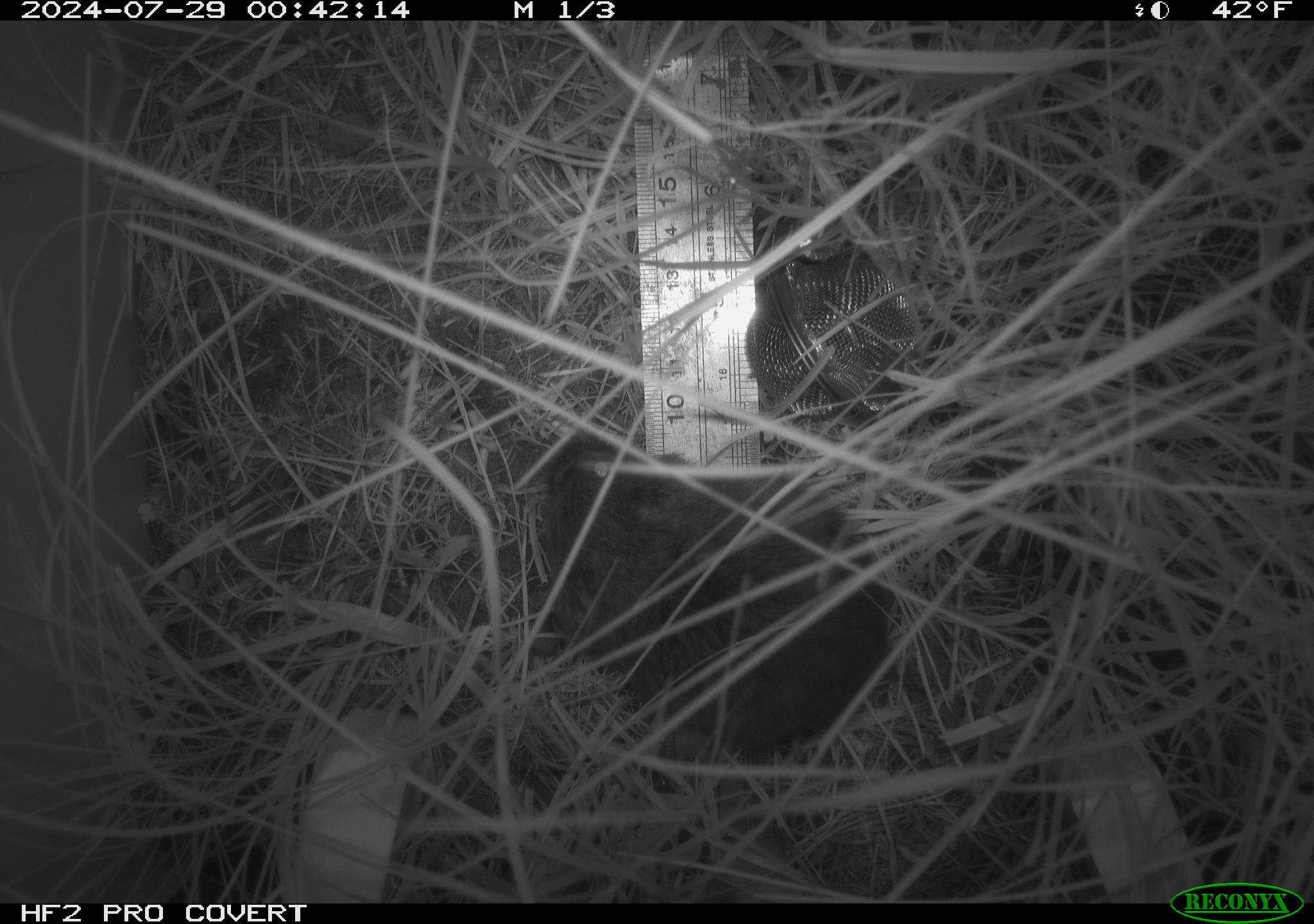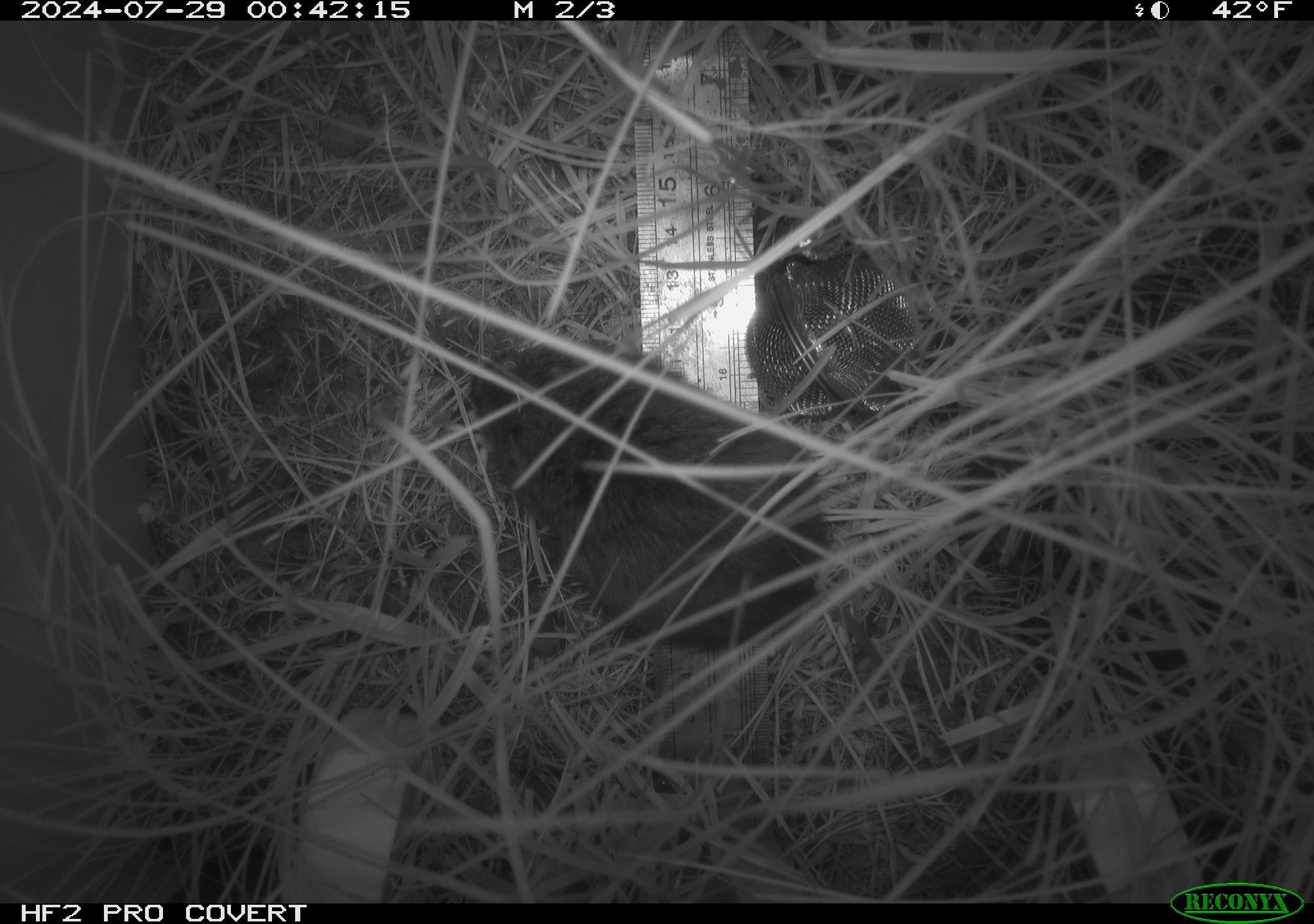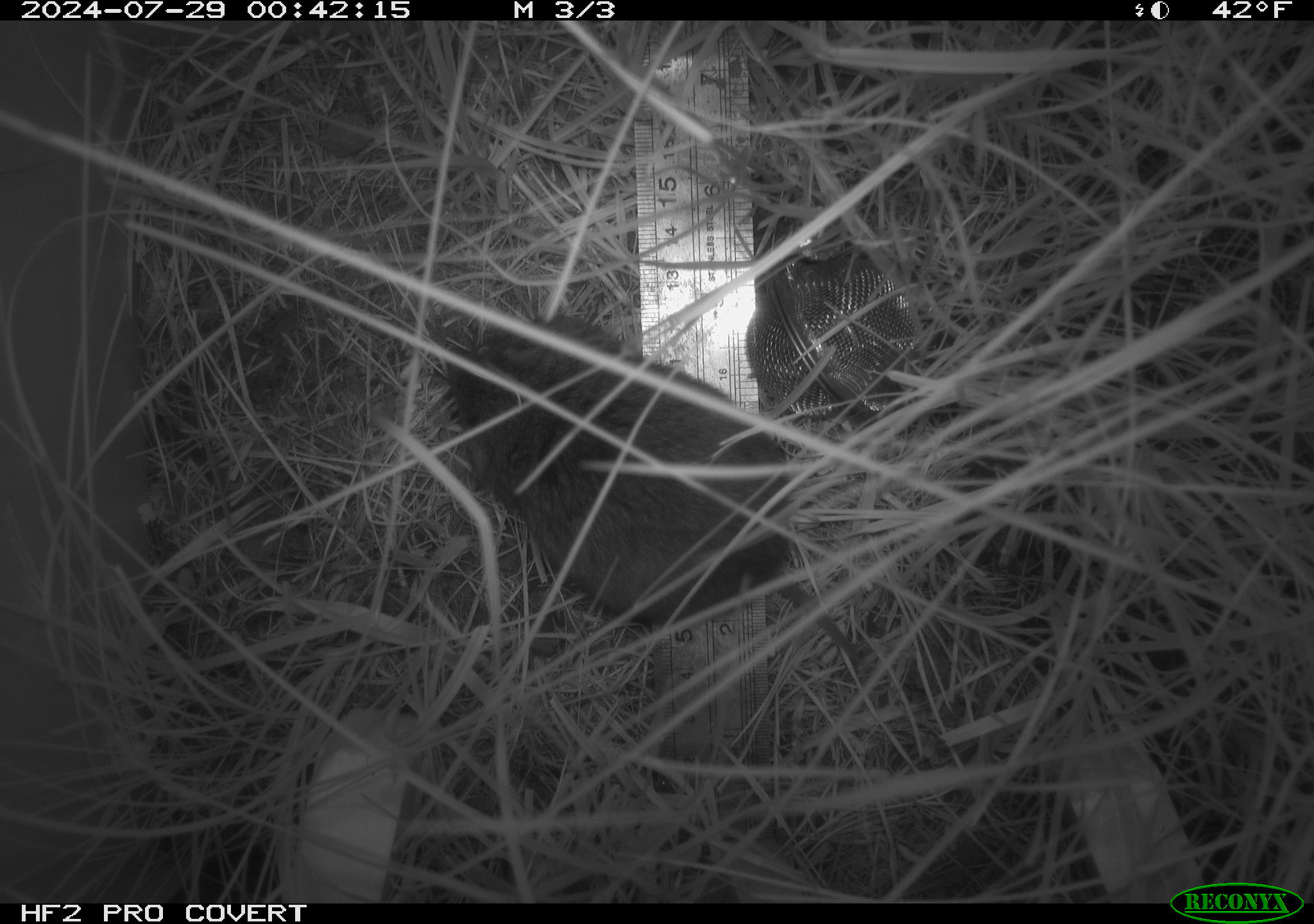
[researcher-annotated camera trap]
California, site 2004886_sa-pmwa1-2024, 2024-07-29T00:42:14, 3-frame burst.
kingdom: Animalia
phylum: Chordata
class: Mammalia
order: Rodentia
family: Cricetidae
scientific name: Arvicolinae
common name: voles, lemmings, and muskrats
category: arvicolinae subfamily